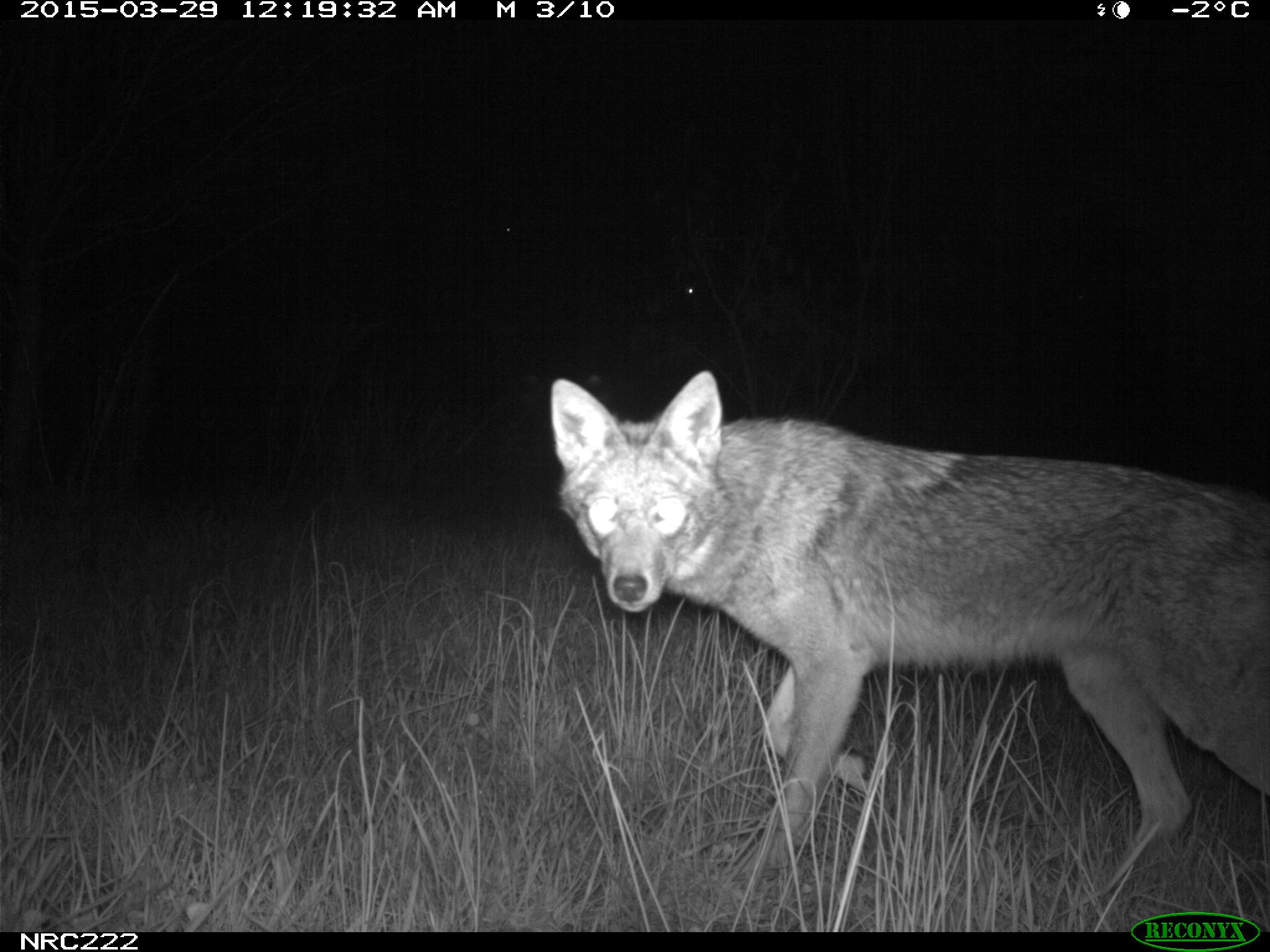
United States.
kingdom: Animalia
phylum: Chordata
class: Mammalia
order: Carnivora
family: Canidae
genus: Canis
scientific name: Canis latrans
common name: coyote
Coyote (Canis latrans).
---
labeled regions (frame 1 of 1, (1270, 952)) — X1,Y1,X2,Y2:
Coyote: 552,335,1270,871